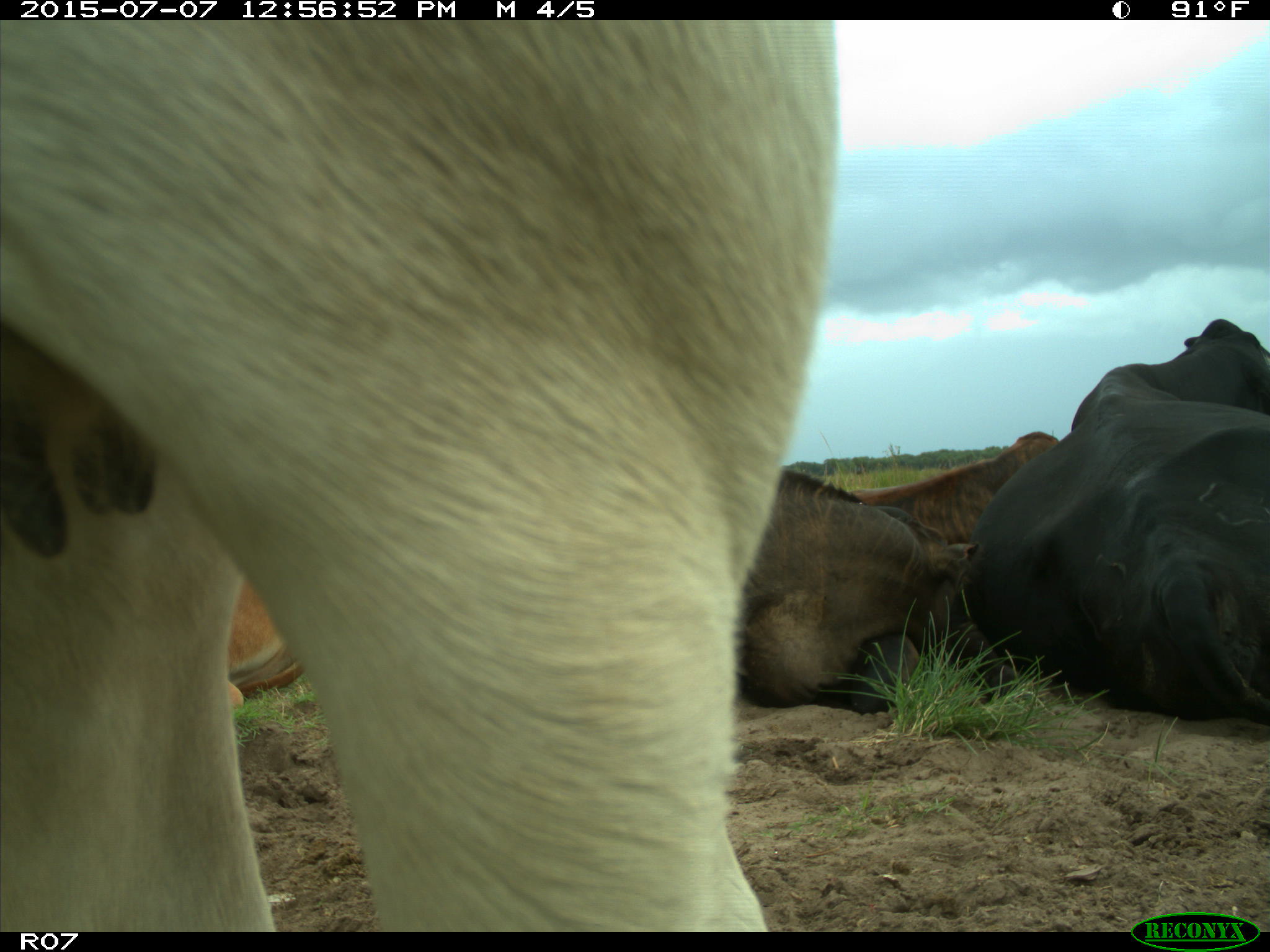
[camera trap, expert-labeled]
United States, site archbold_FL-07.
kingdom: Animalia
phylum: Chordata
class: Mammalia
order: Artiodactyla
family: Bovidae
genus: Bos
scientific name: Bos taurus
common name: domestic cow